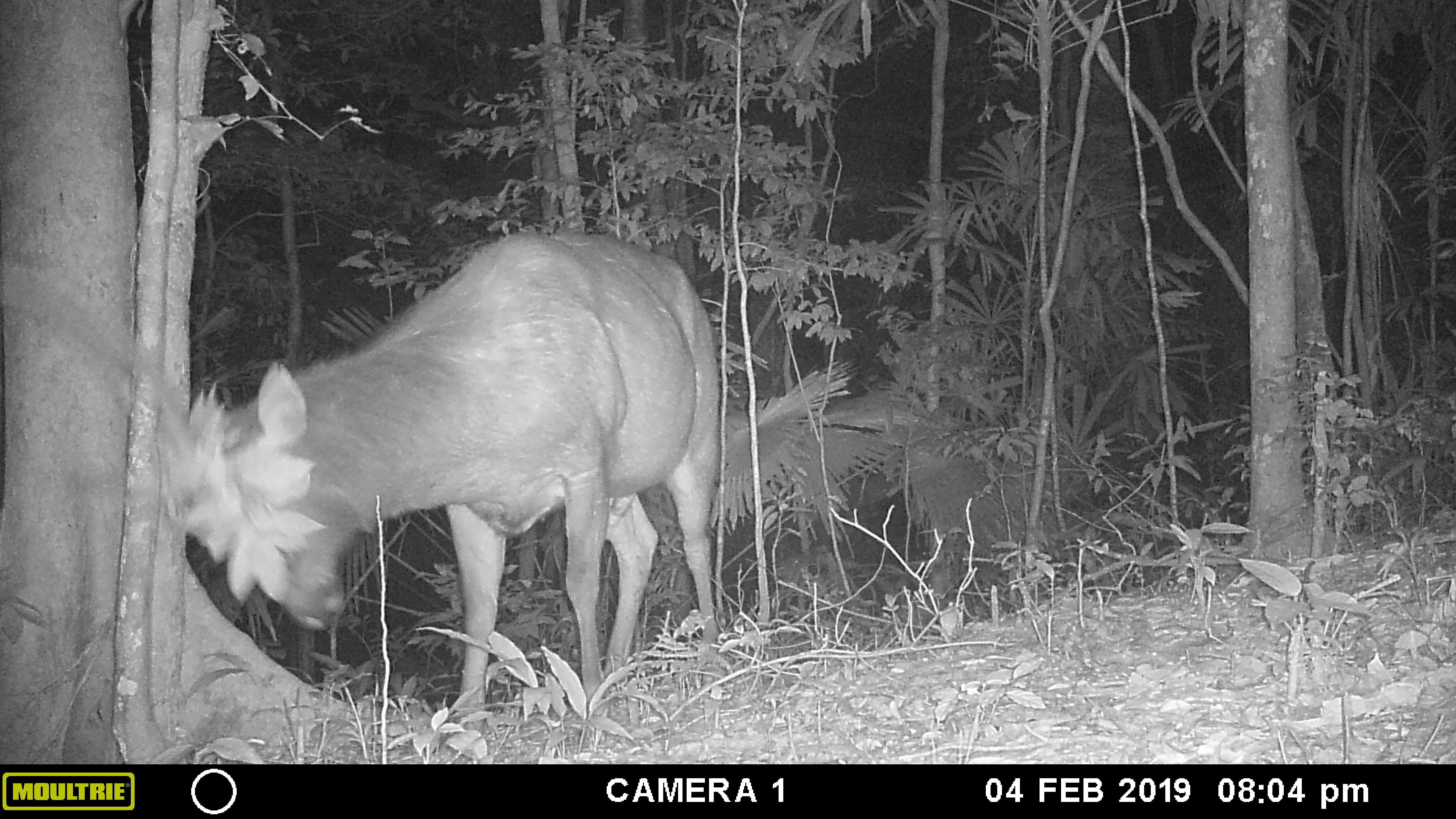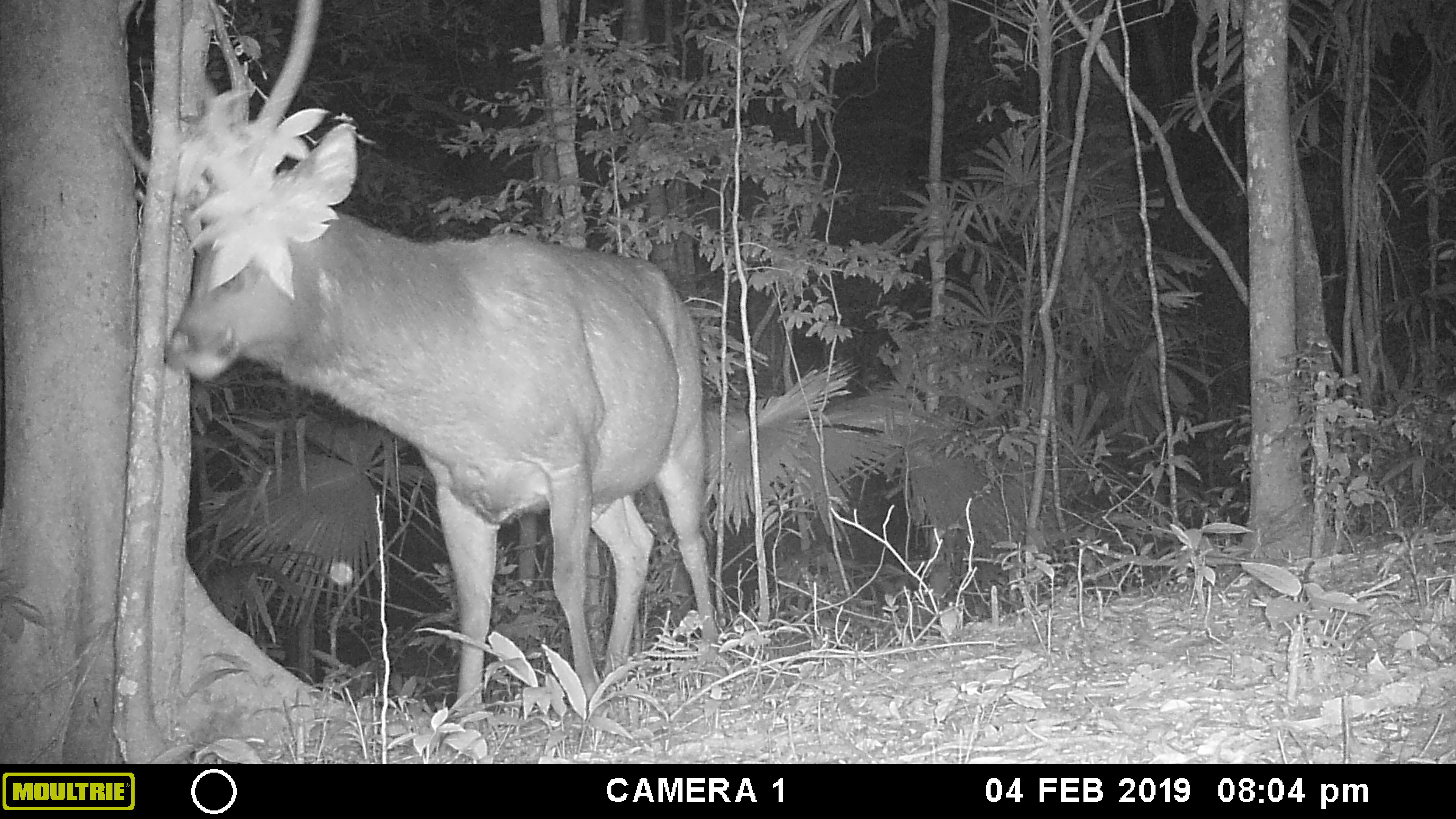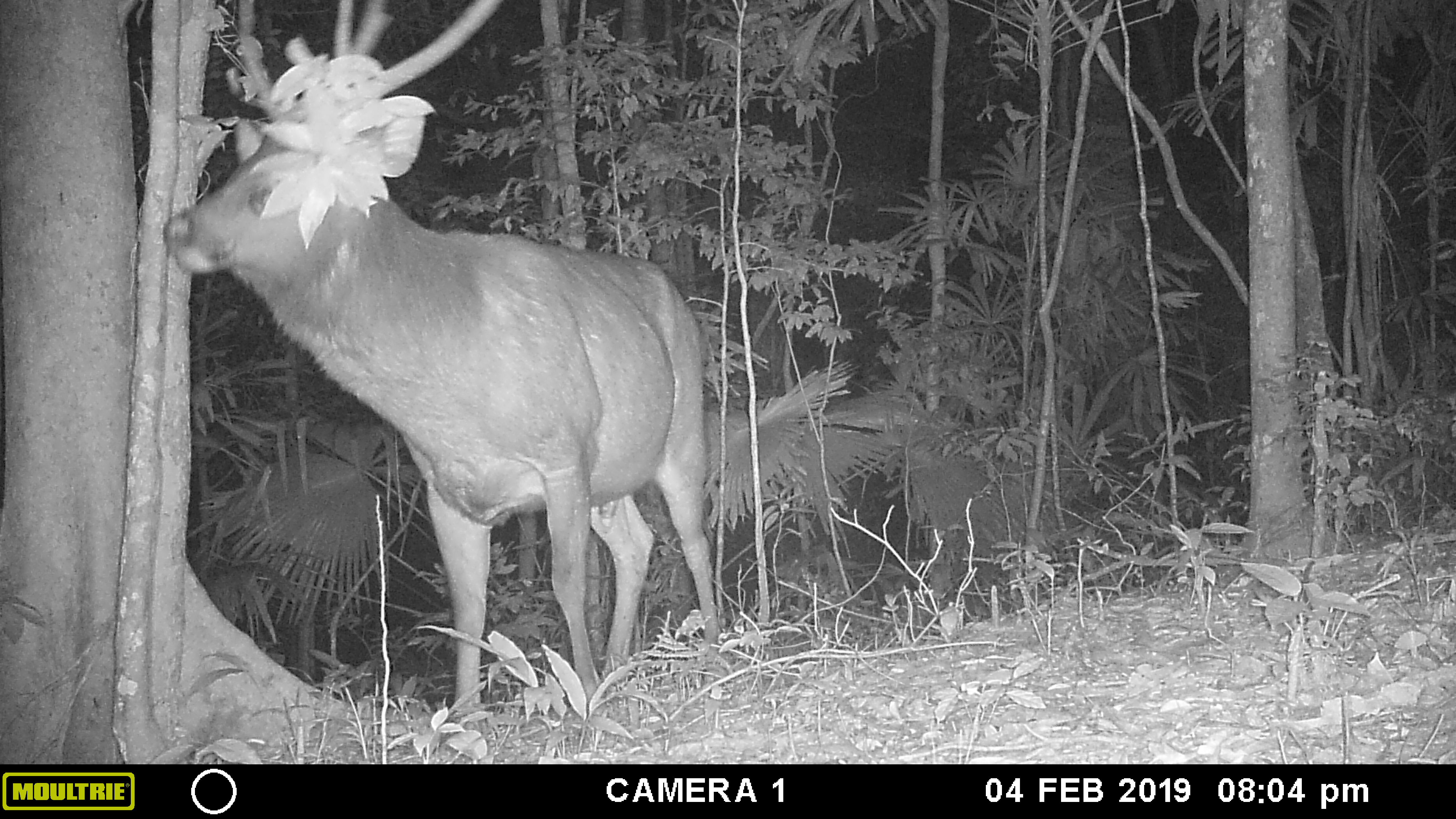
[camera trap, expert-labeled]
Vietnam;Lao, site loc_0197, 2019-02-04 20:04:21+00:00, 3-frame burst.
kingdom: Animalia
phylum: Chordata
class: Mammalia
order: Artiodactyla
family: Cervidae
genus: Rusa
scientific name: Rusa unicolor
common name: sambar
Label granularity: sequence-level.